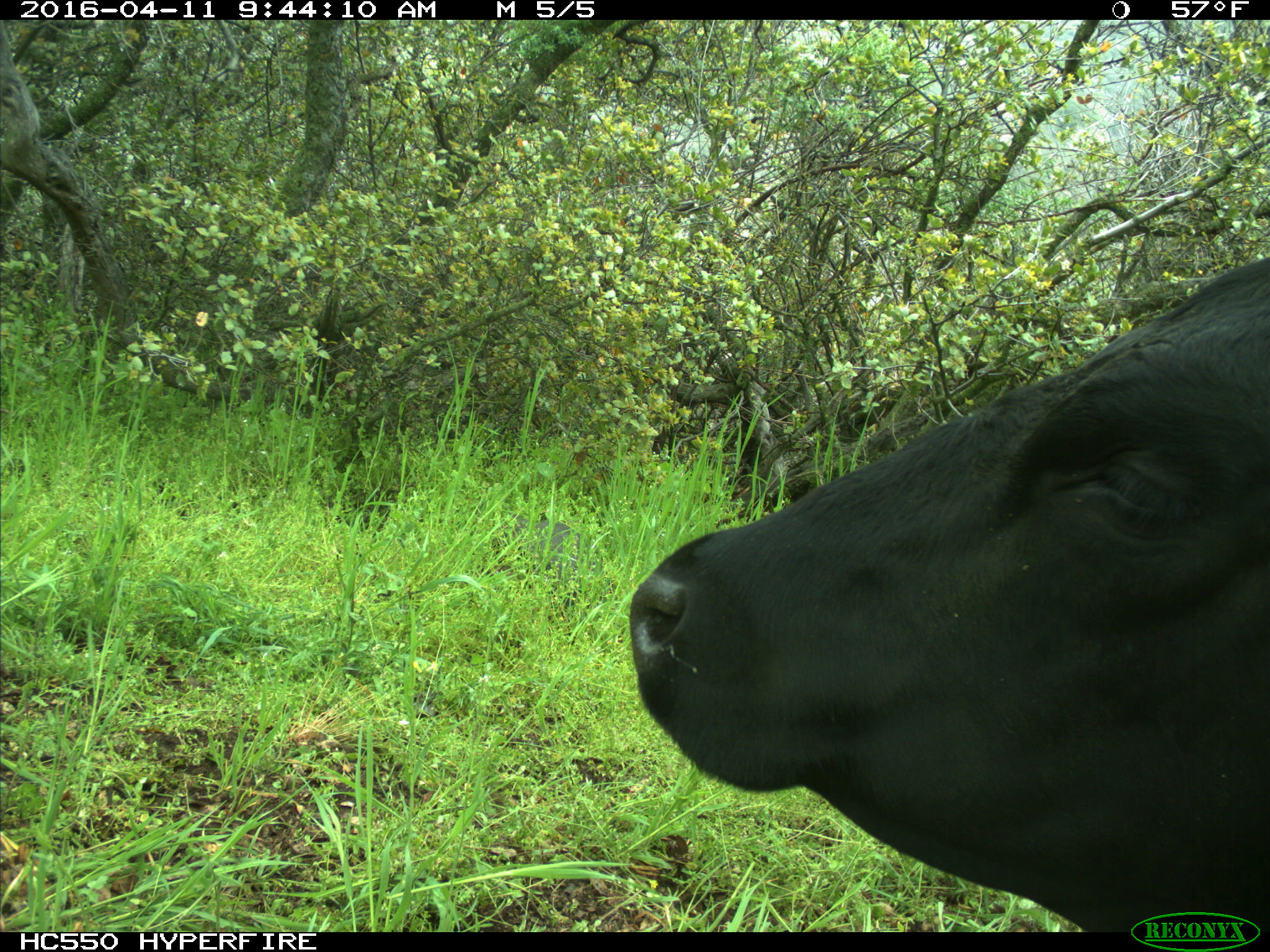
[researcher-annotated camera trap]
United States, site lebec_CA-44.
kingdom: Animalia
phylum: Chordata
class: Mammalia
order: Artiodactyla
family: Bovidae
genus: Bos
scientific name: Bos taurus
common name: domestic cow